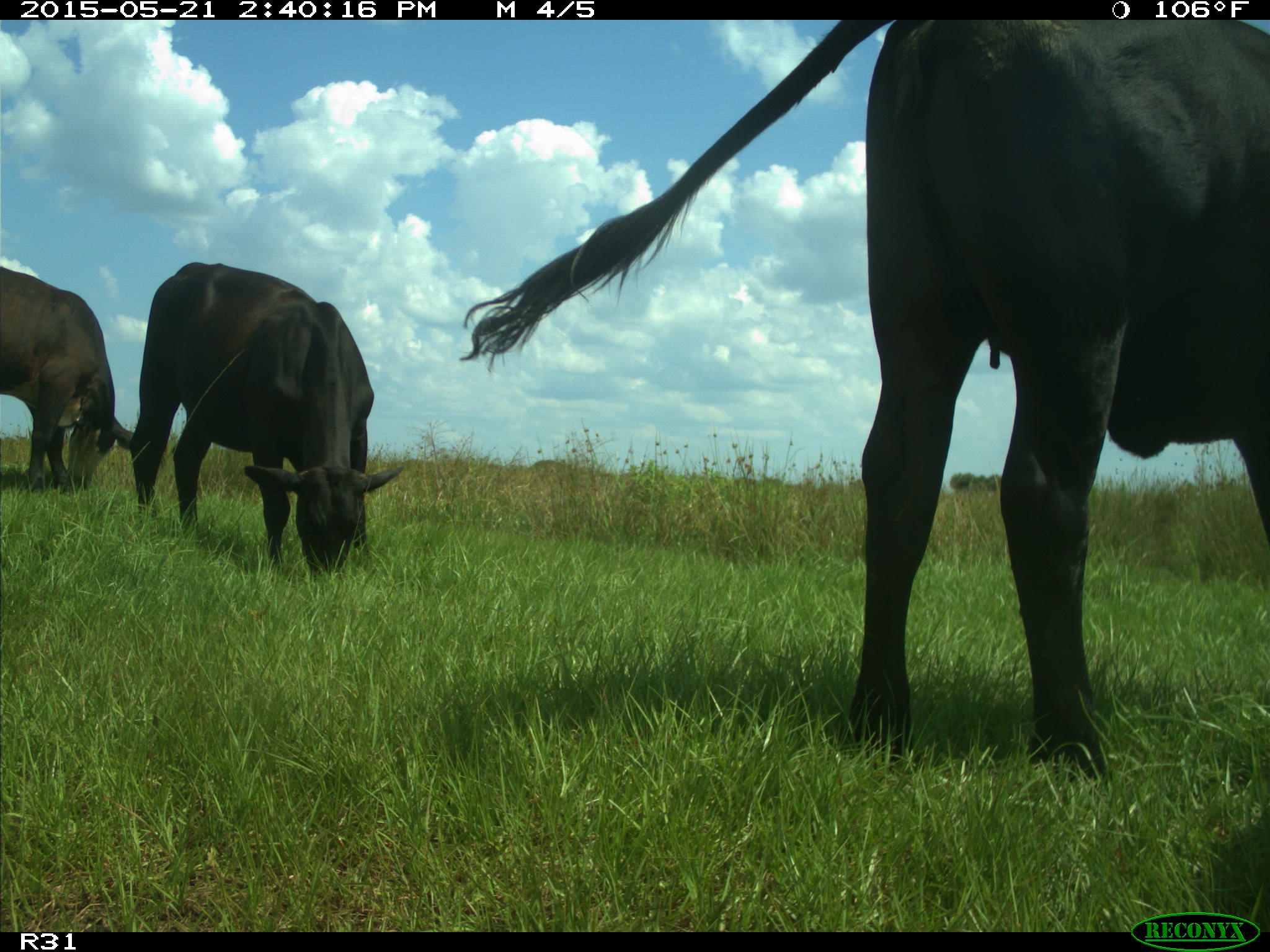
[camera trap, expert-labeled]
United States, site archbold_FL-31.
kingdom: Animalia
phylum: Chordata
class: Mammalia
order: Artiodactyla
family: Bovidae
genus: Bos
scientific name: Bos taurus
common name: domestic cow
Bos taurus (domestic cow).